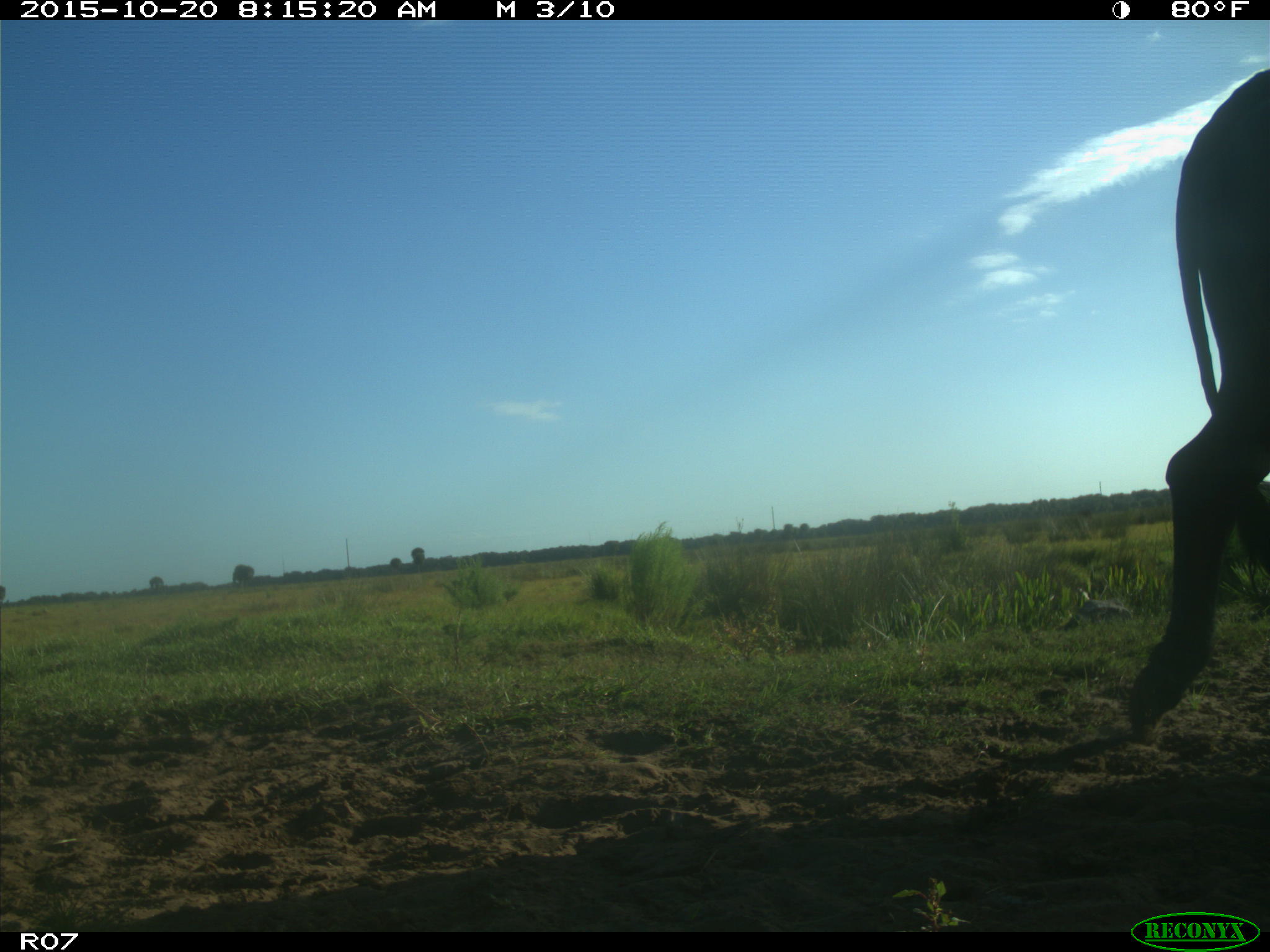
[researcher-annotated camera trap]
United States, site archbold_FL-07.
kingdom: Animalia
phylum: Chordata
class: Mammalia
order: Artiodactyla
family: Bovidae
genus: Bos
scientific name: Bos taurus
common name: domestic cow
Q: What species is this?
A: Bos taurus (domestic cow).